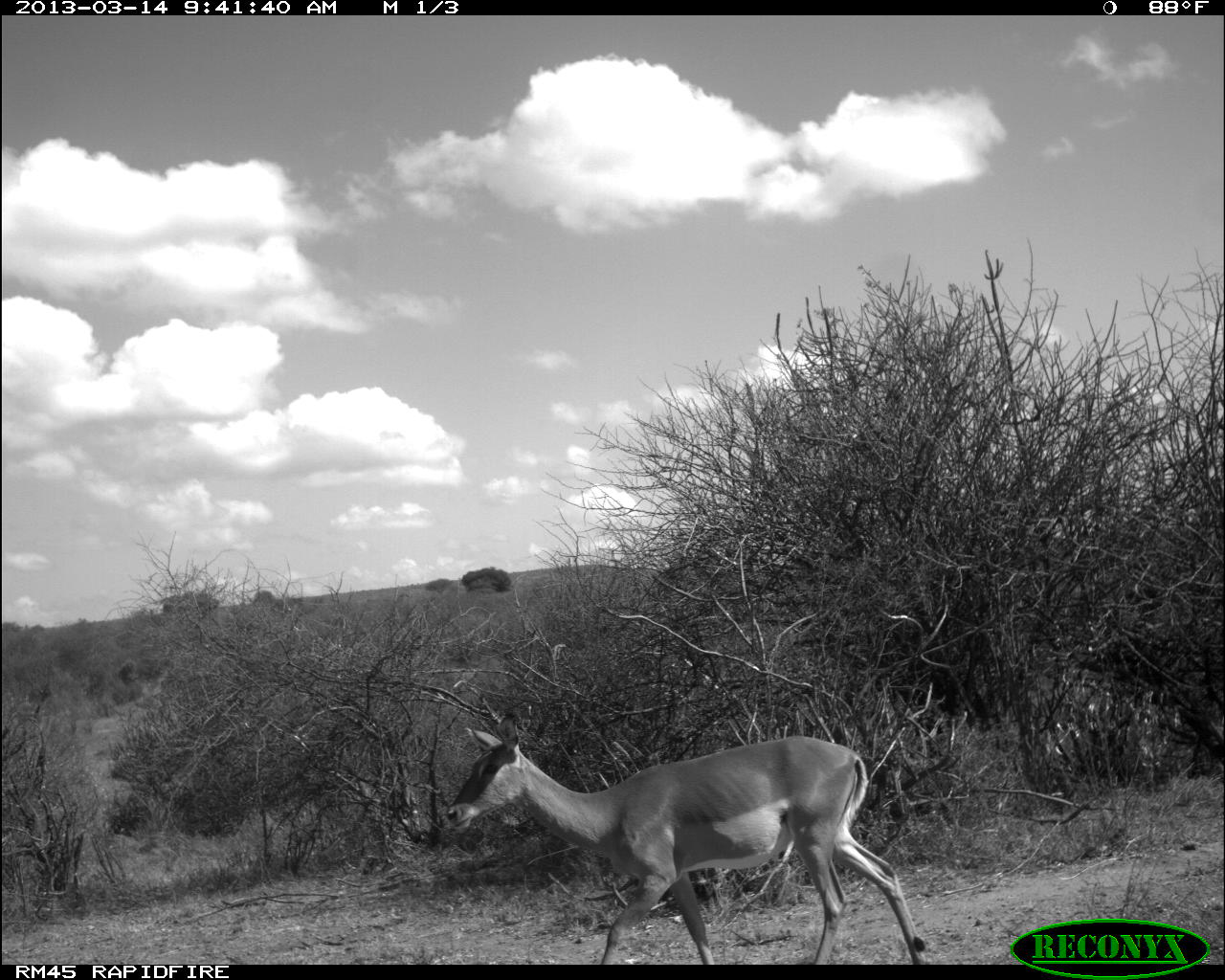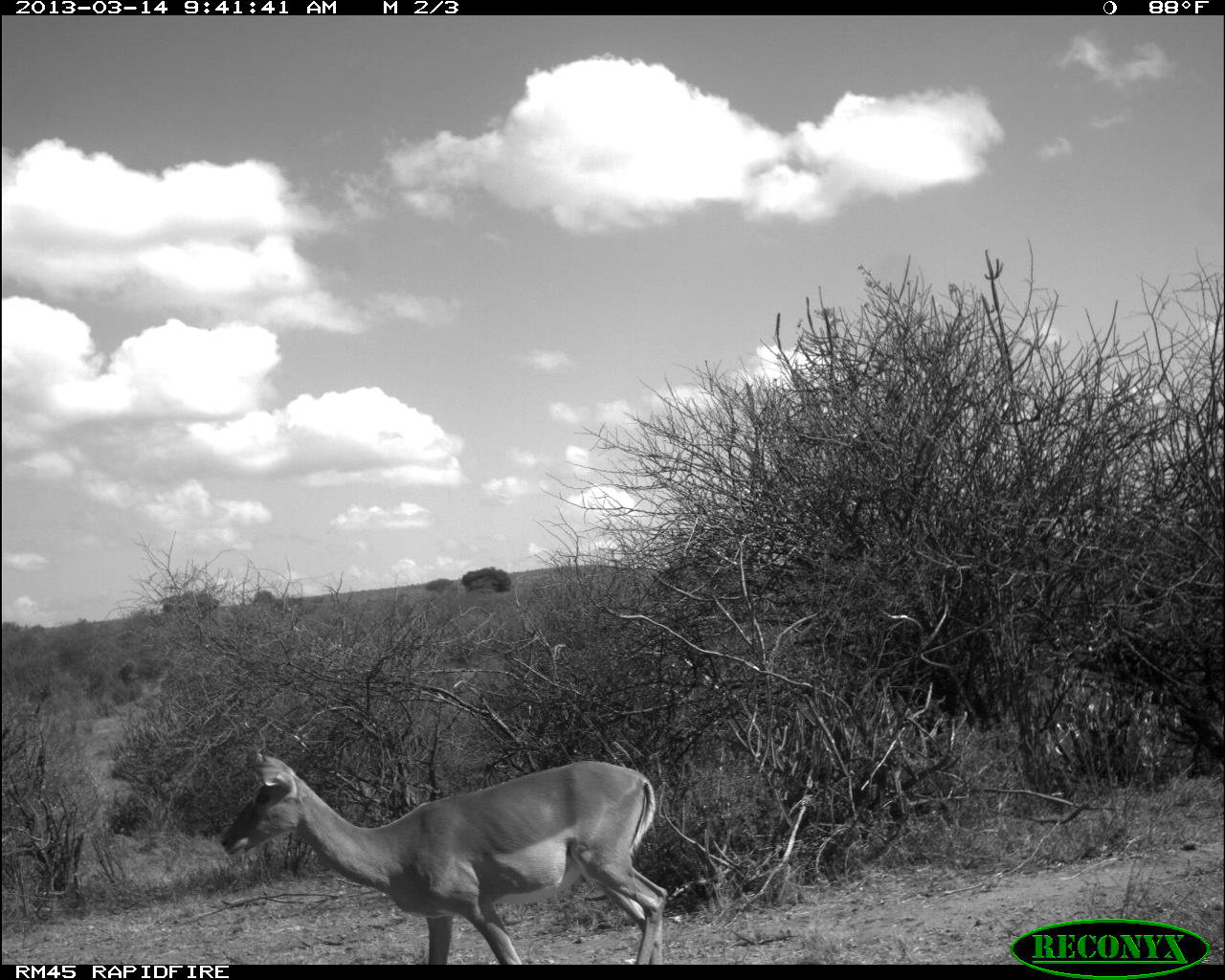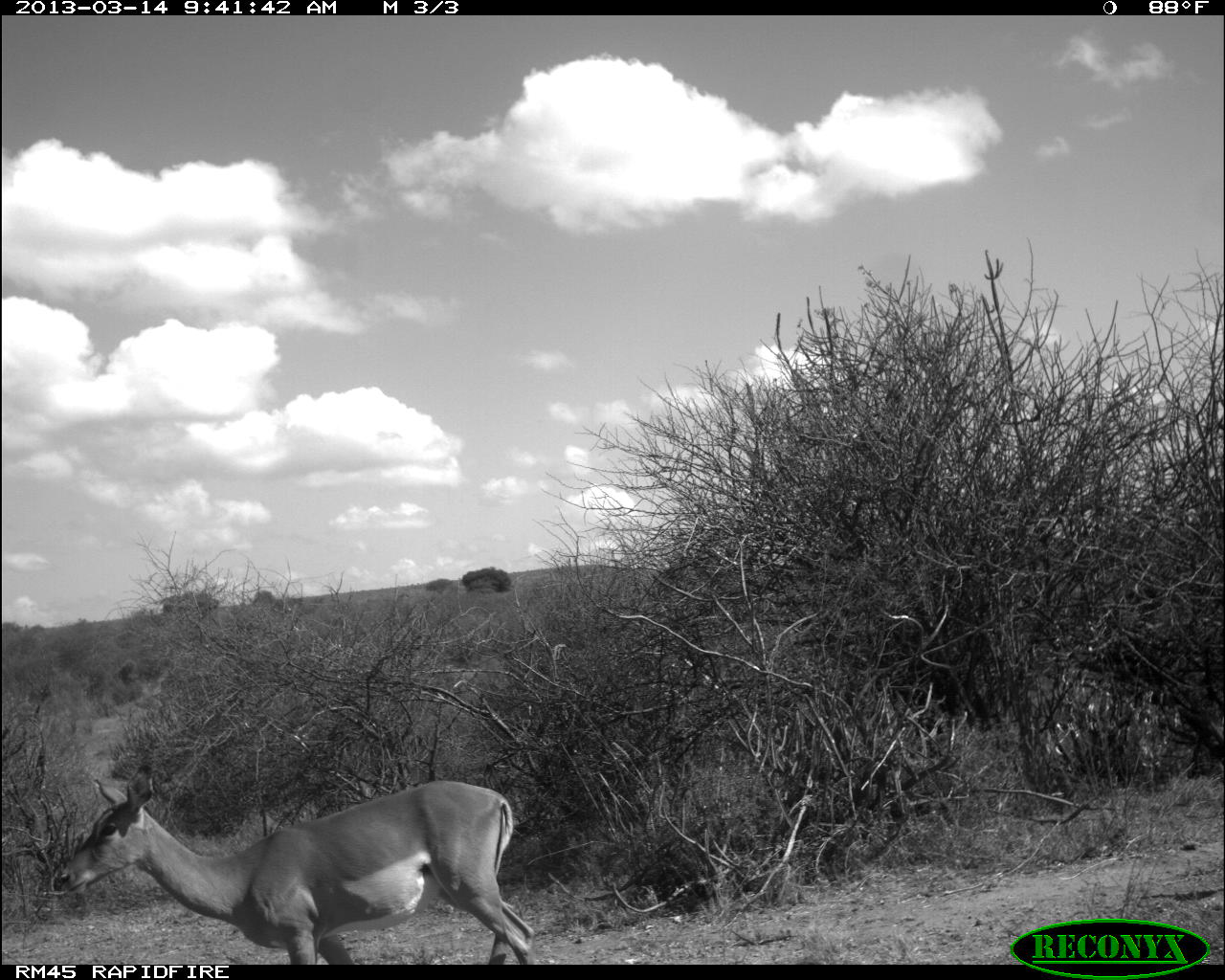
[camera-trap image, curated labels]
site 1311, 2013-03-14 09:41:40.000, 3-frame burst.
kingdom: Animalia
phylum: Chordata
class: Mammalia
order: Artiodactyla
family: Bovidae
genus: Aepyceros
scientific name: Aepyceros melampus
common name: impala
Aepyceros melampus (impala), count 1.